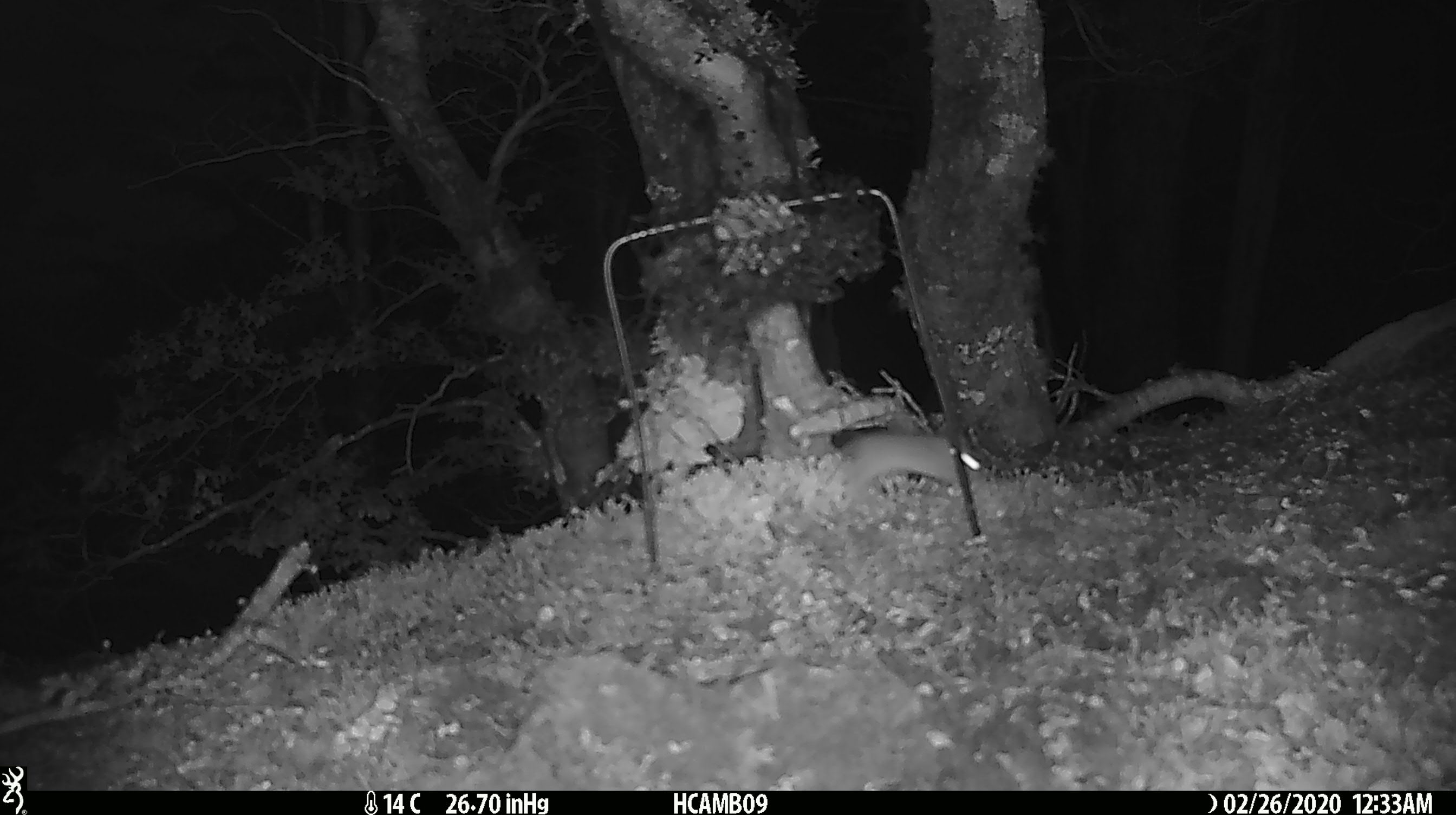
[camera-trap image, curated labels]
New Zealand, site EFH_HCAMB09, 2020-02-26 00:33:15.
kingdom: Animalia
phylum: Chordata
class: Mammalia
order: Rodentia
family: Muridae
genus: Mus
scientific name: Mus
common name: mouse